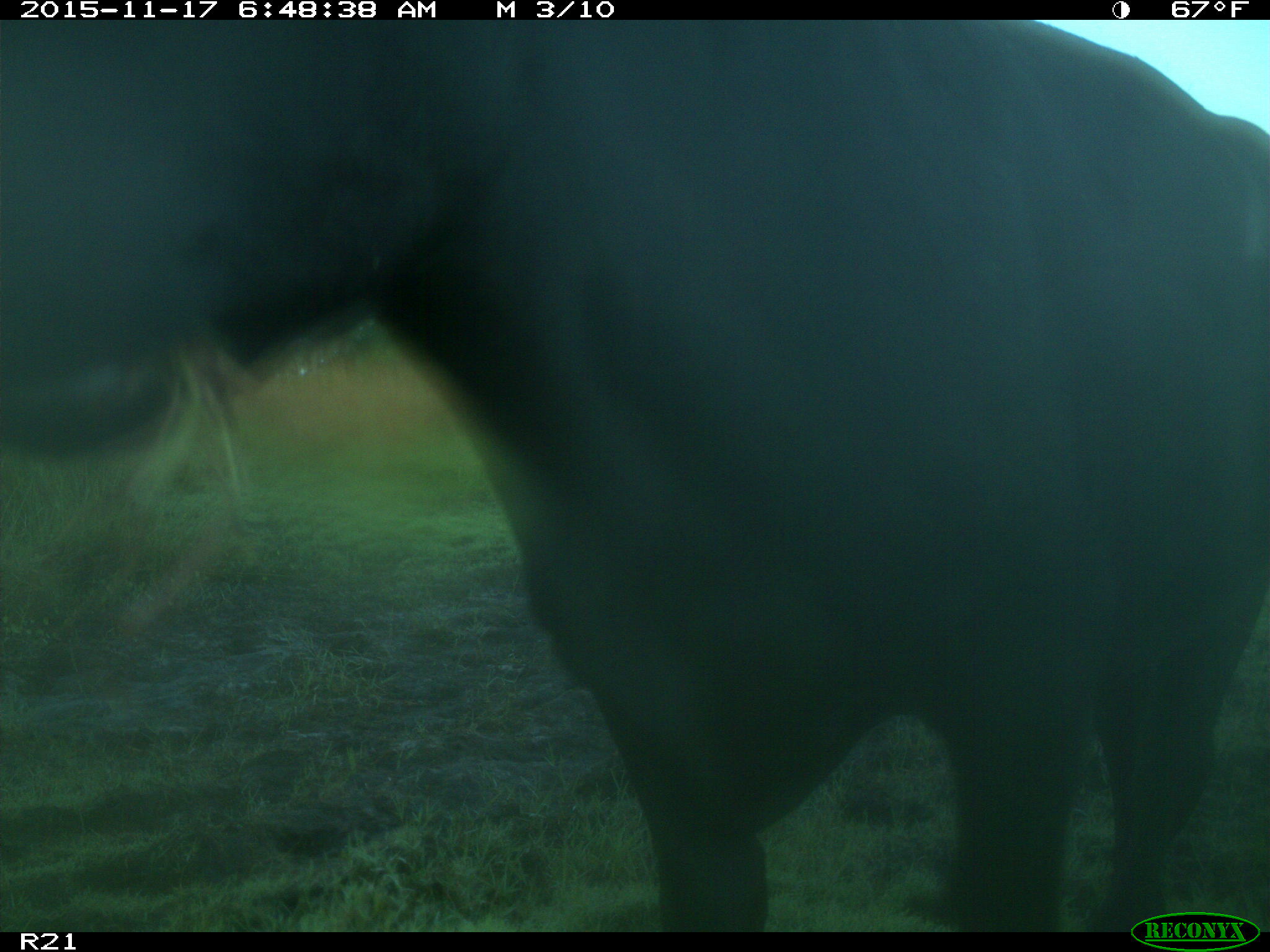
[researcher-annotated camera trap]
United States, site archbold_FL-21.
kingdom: Animalia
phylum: Chordata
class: Mammalia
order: Artiodactyla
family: Bovidae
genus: Bos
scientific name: Bos taurus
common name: domestic cow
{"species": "Bos taurus (domestic cow)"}